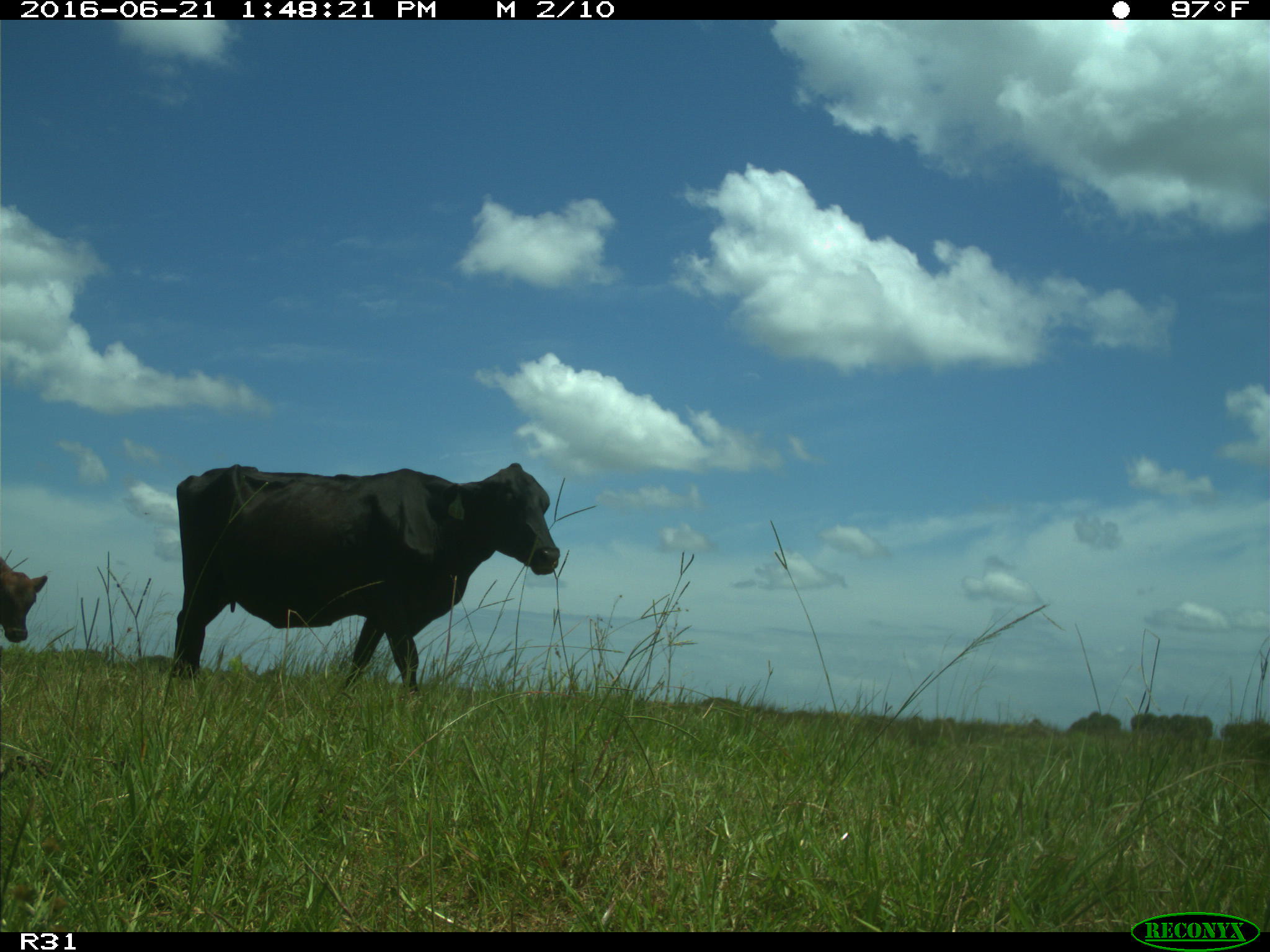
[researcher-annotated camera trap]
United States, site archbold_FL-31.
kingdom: Animalia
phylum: Chordata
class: Mammalia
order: Artiodactyla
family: Bovidae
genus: Bos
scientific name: Bos taurus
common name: domestic cow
Bos taurus (domestic cow).